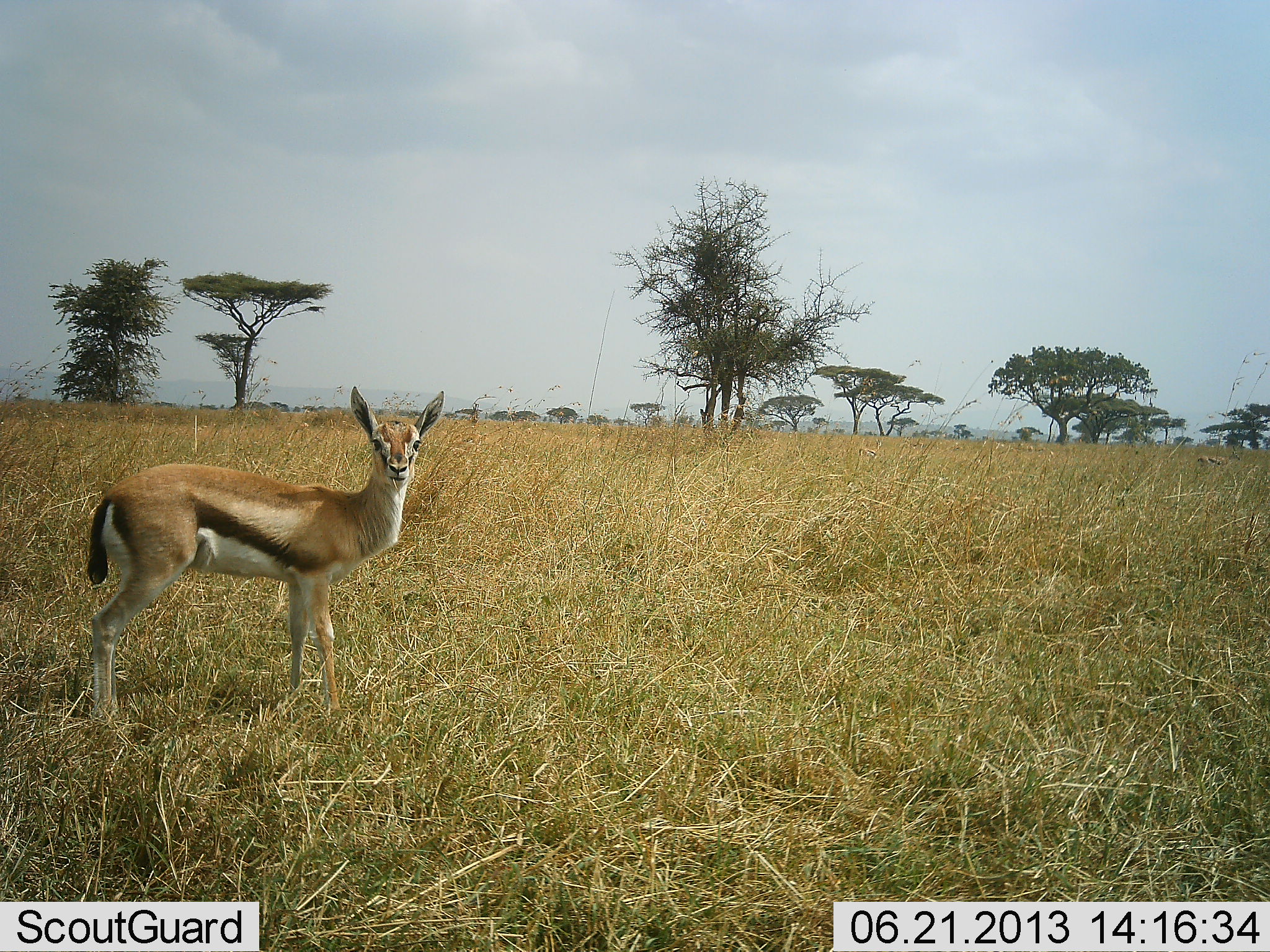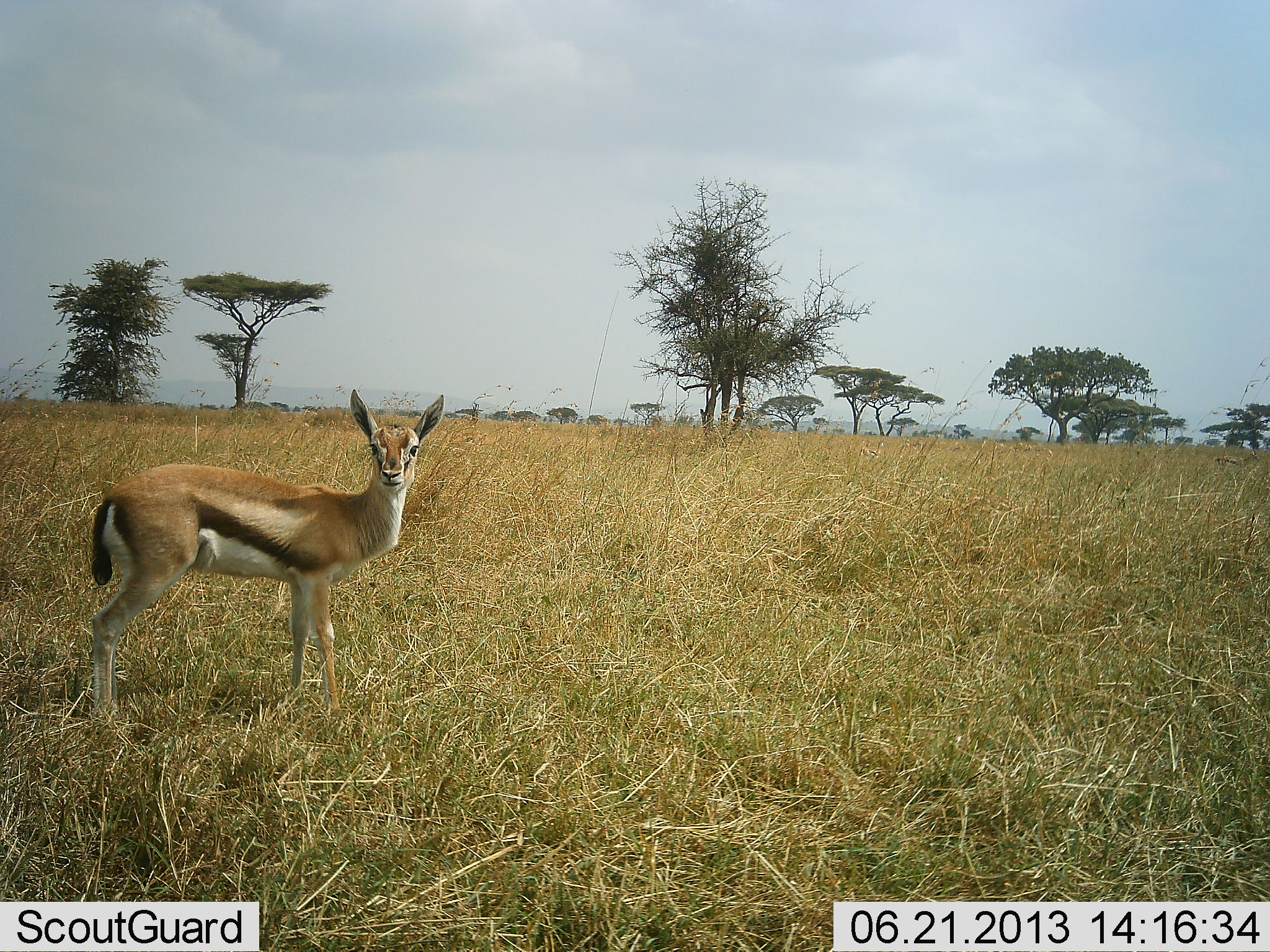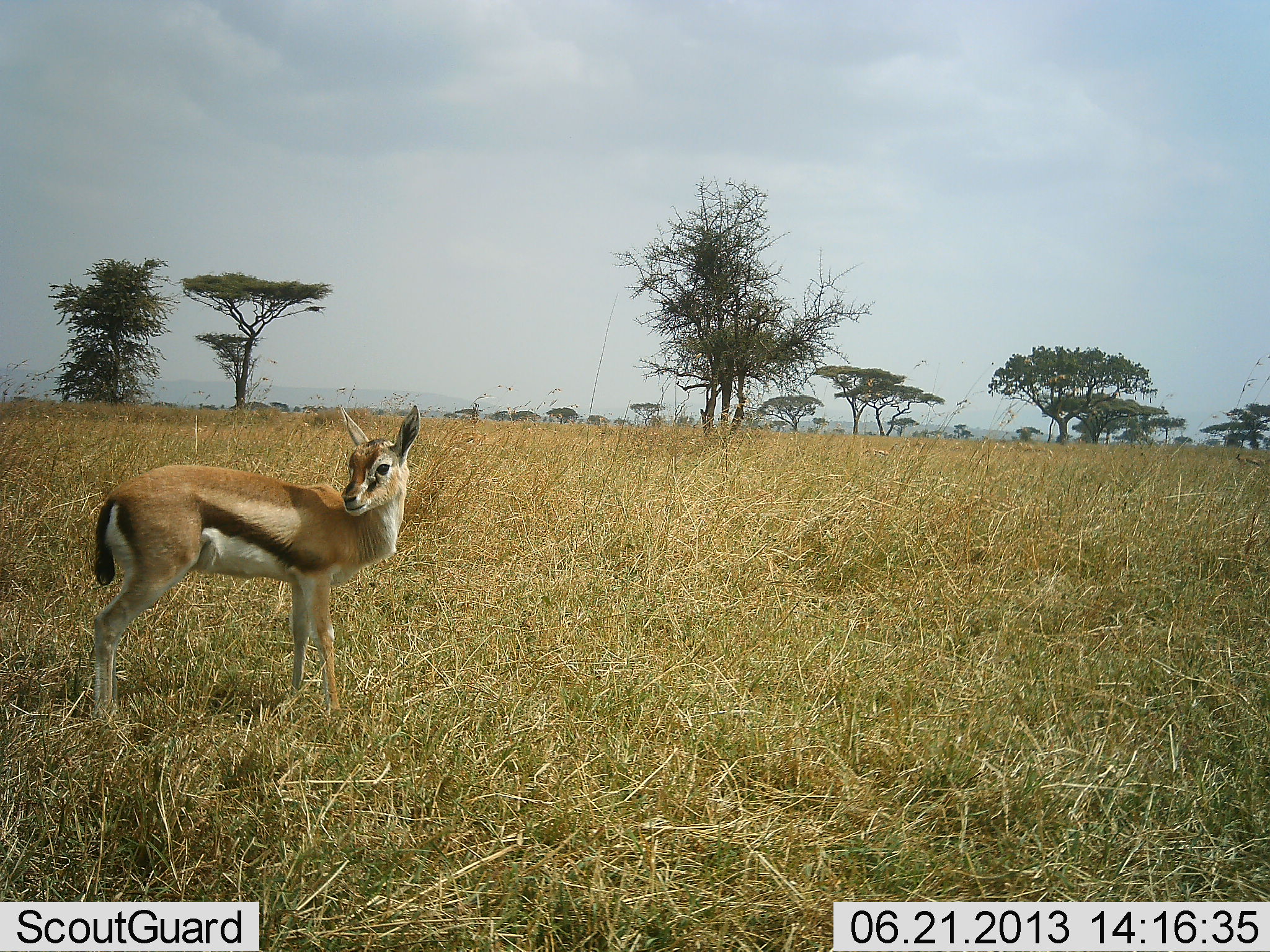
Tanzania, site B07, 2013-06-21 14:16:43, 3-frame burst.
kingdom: Animalia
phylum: Chordata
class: Mammalia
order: Artiodactyla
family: Bovidae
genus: Eudorcas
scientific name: Eudorcas thomsonii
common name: thomson's gazelle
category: gazellethomsons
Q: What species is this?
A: Gazellethomsons (thomson's gazelle) (Eudorcas thomsonii).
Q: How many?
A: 1.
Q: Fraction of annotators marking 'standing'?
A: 100%.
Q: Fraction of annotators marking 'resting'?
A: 0%.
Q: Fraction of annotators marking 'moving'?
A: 30%.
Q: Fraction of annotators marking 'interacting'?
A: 0%.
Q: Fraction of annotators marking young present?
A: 0%.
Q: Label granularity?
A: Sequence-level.